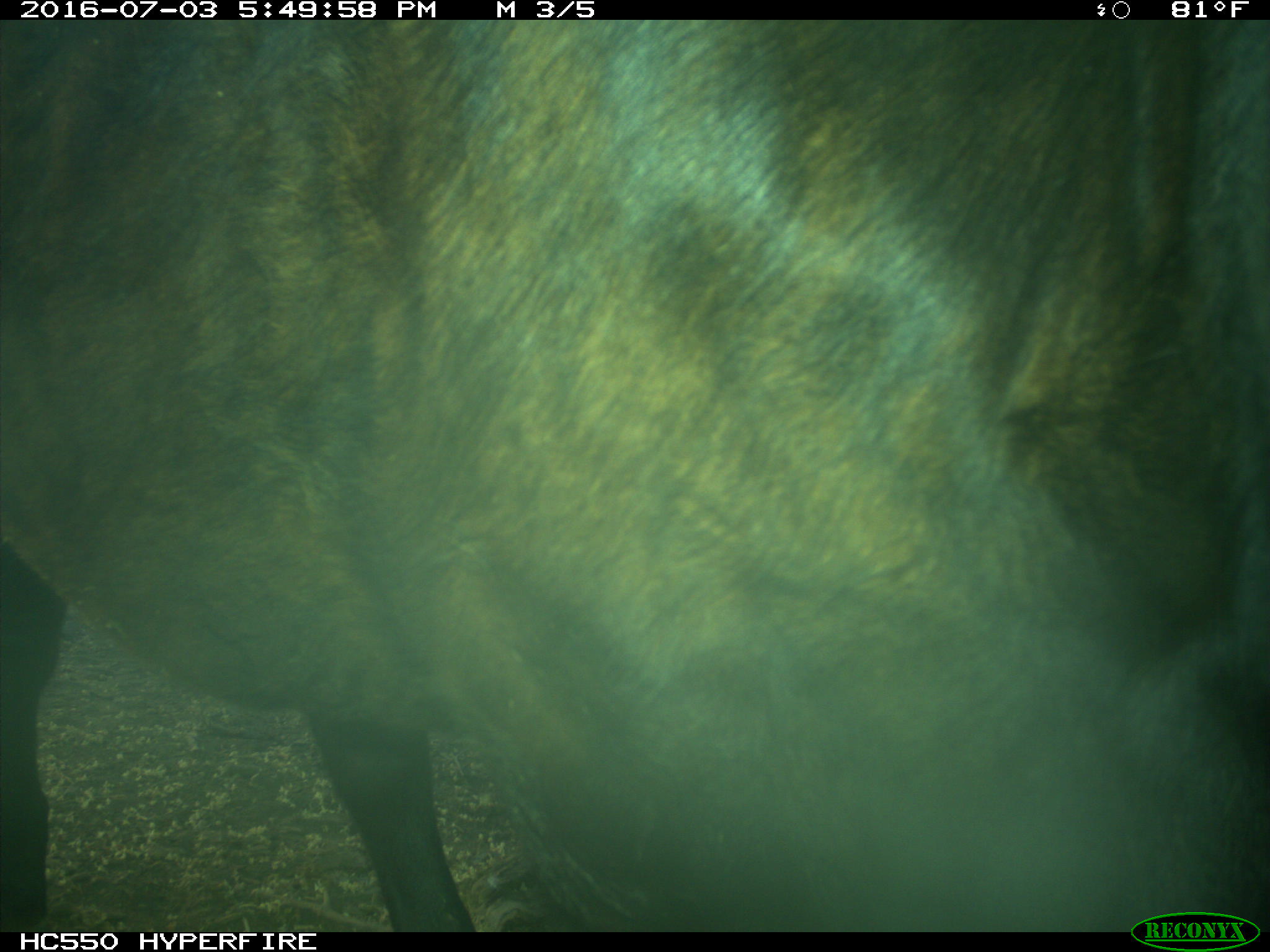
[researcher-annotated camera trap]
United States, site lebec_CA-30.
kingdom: Animalia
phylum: Chordata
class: Mammalia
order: Artiodactyla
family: Bovidae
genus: Bos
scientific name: Bos taurus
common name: domestic cow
Bos taurus (domestic cow).